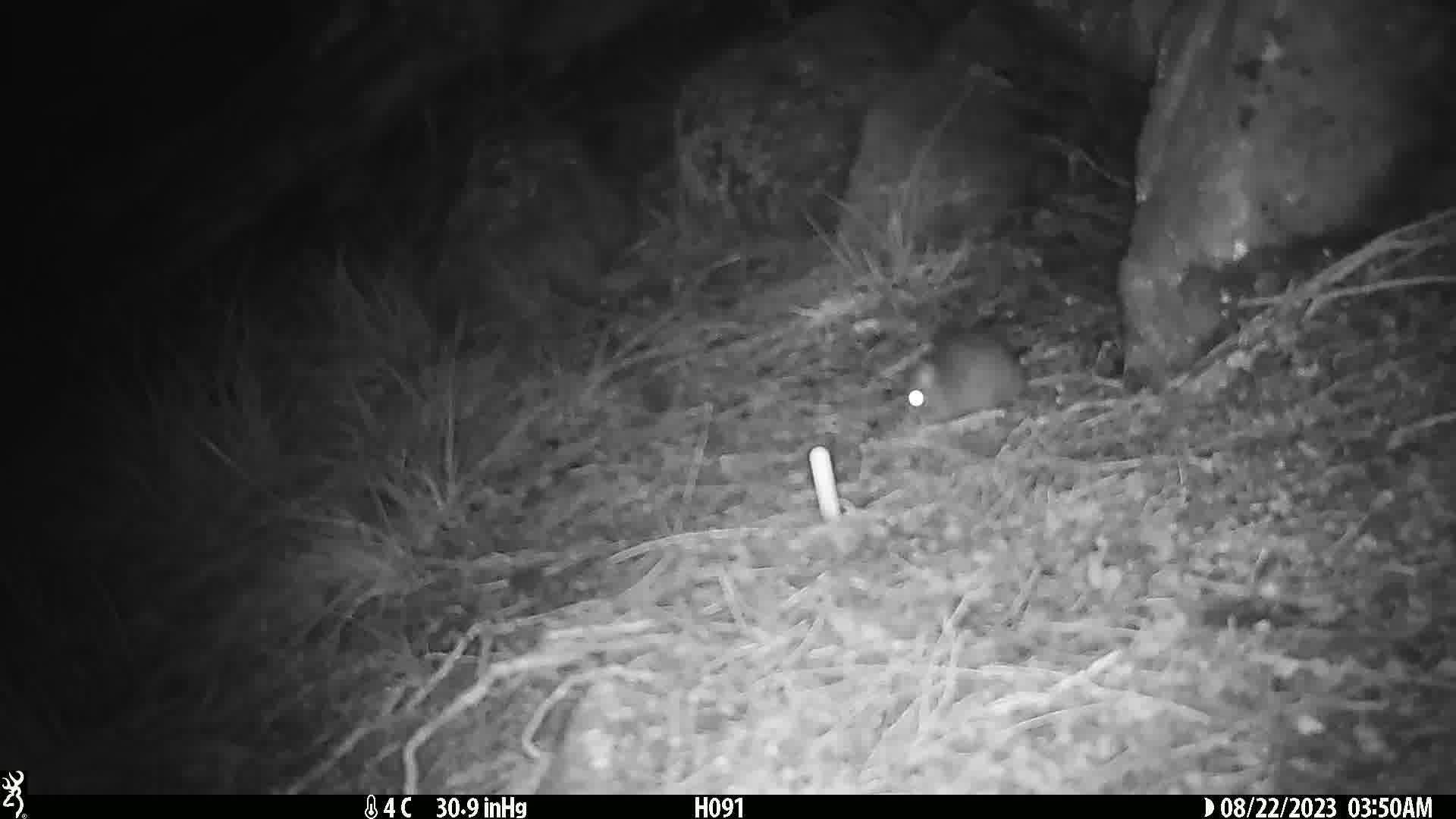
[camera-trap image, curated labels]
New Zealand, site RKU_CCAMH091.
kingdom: Animalia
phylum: Chordata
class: Mammalia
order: Rodentia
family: Muridae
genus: Rattus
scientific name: Rattus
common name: rat